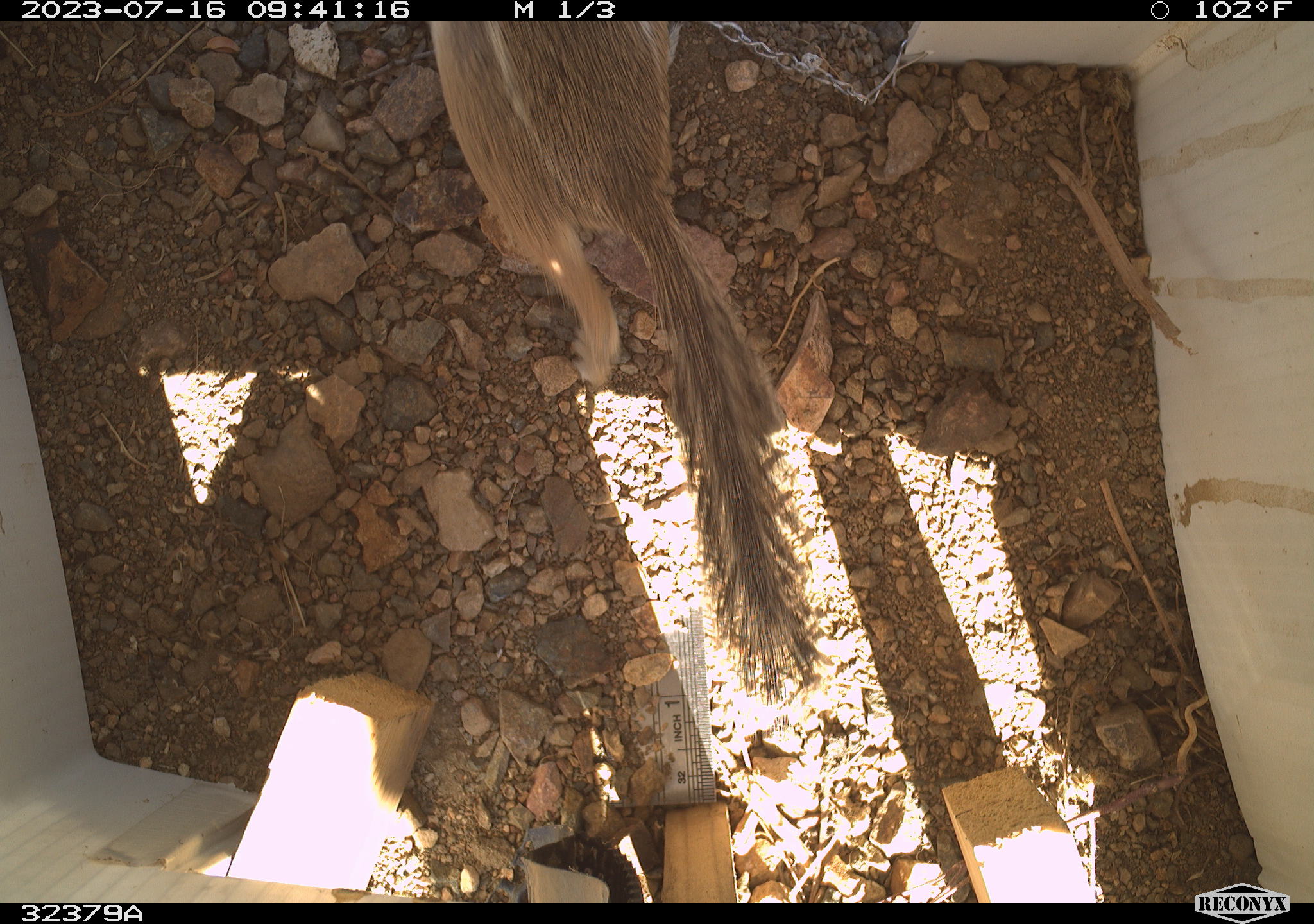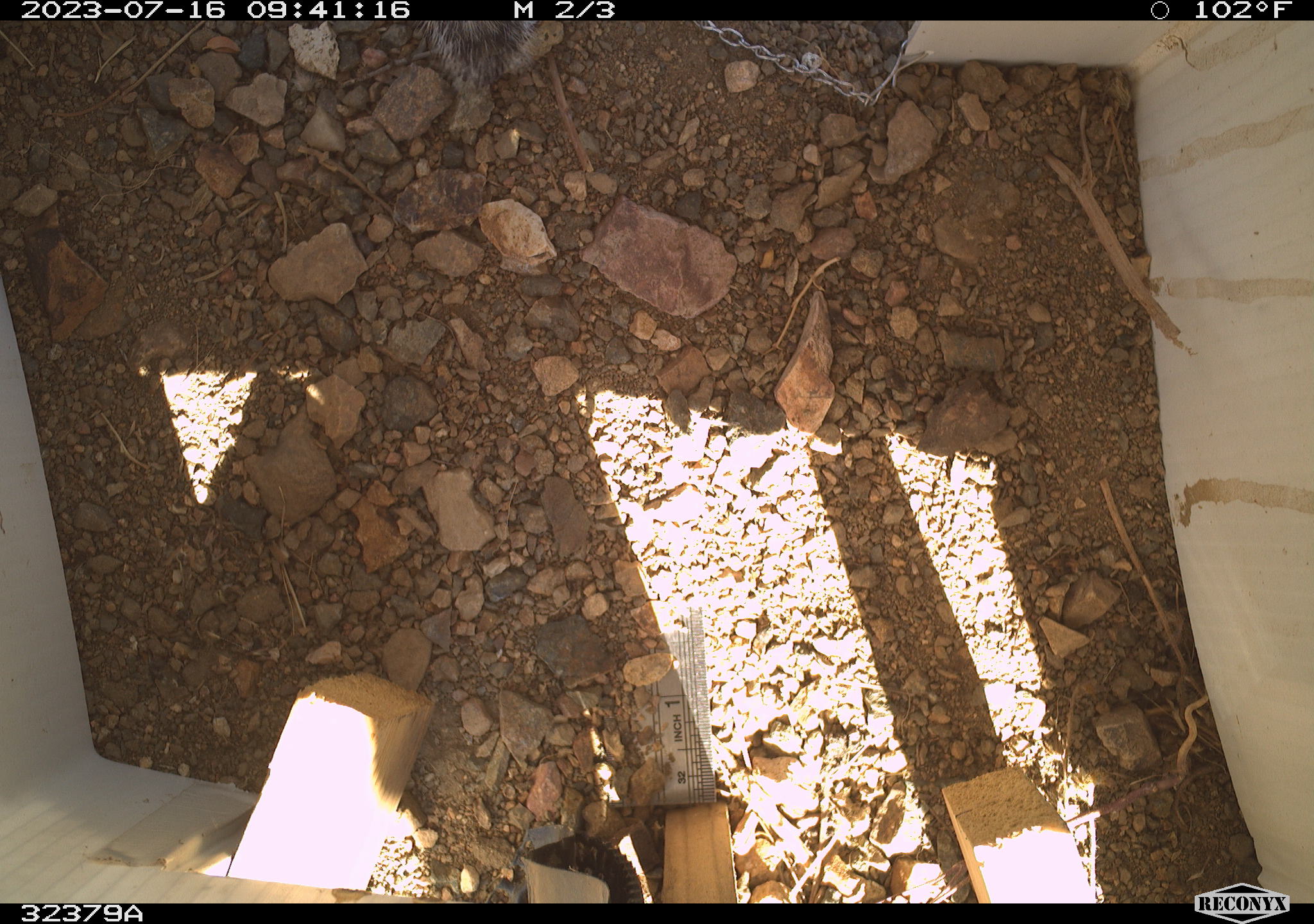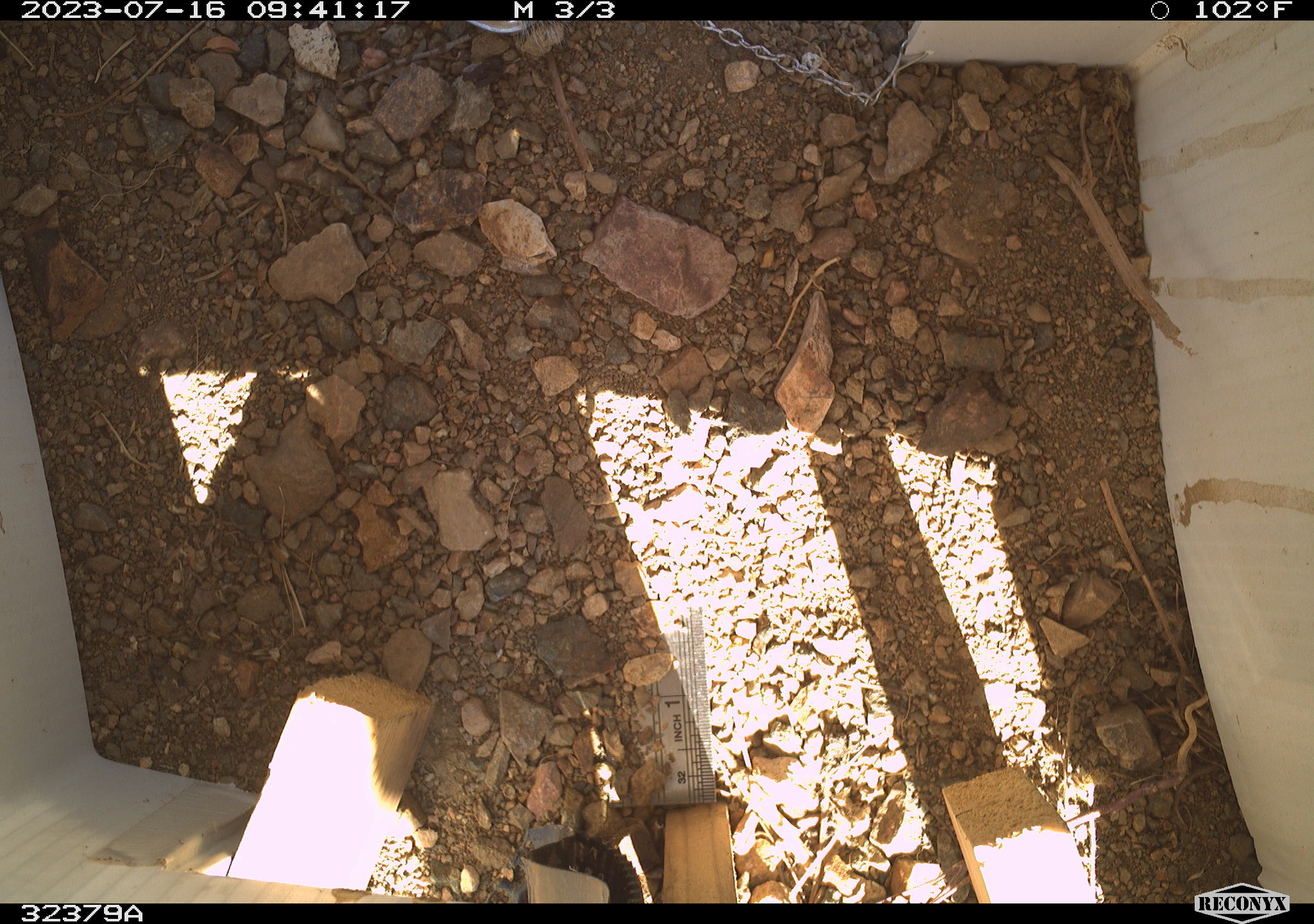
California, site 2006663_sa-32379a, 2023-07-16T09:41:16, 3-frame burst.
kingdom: Animalia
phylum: Chordata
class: Mammalia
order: Rodentia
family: Sciuridae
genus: Ammospermophilus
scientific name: Ammospermophilus leucurus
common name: white-tailed antelope squirrel